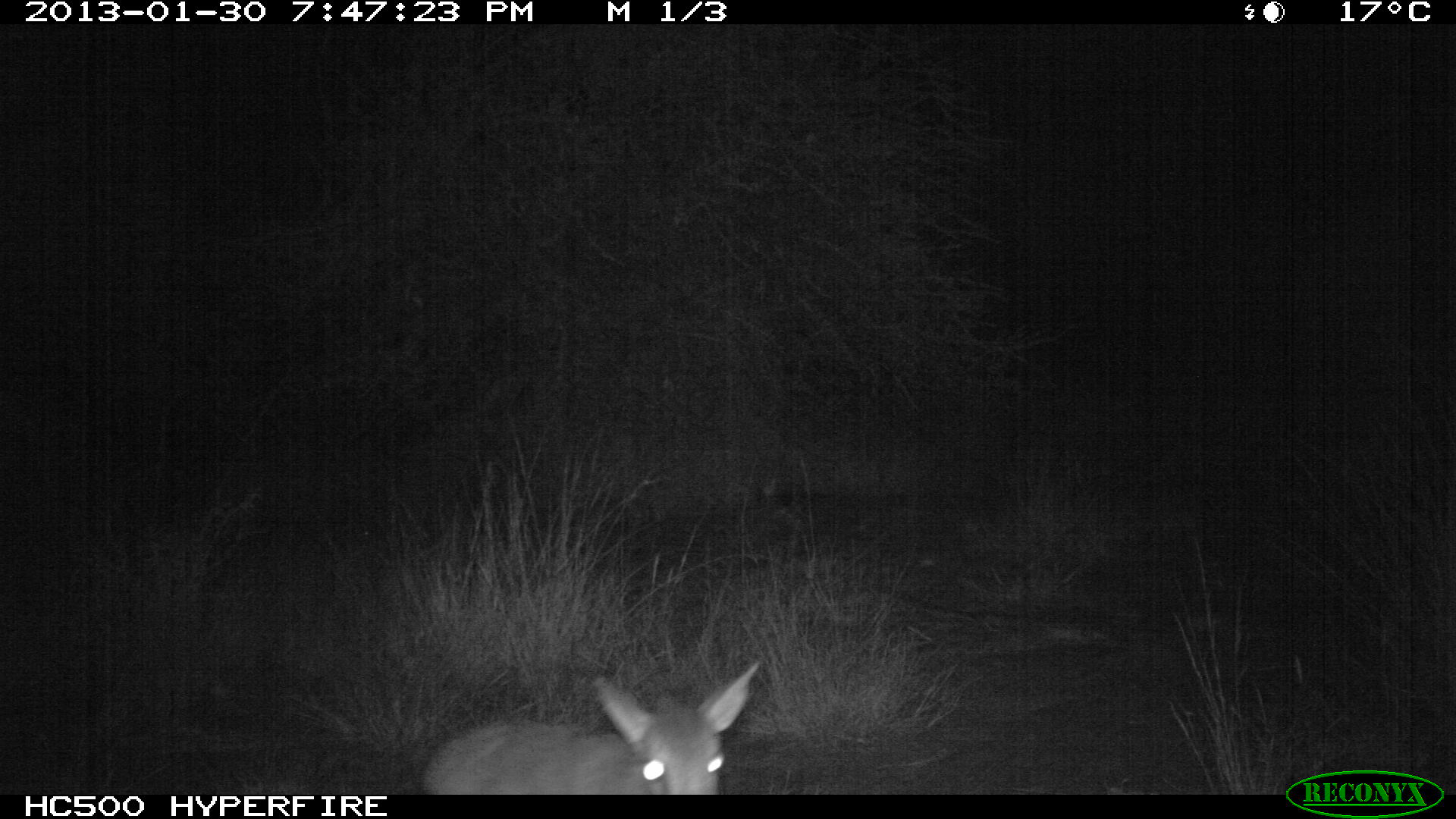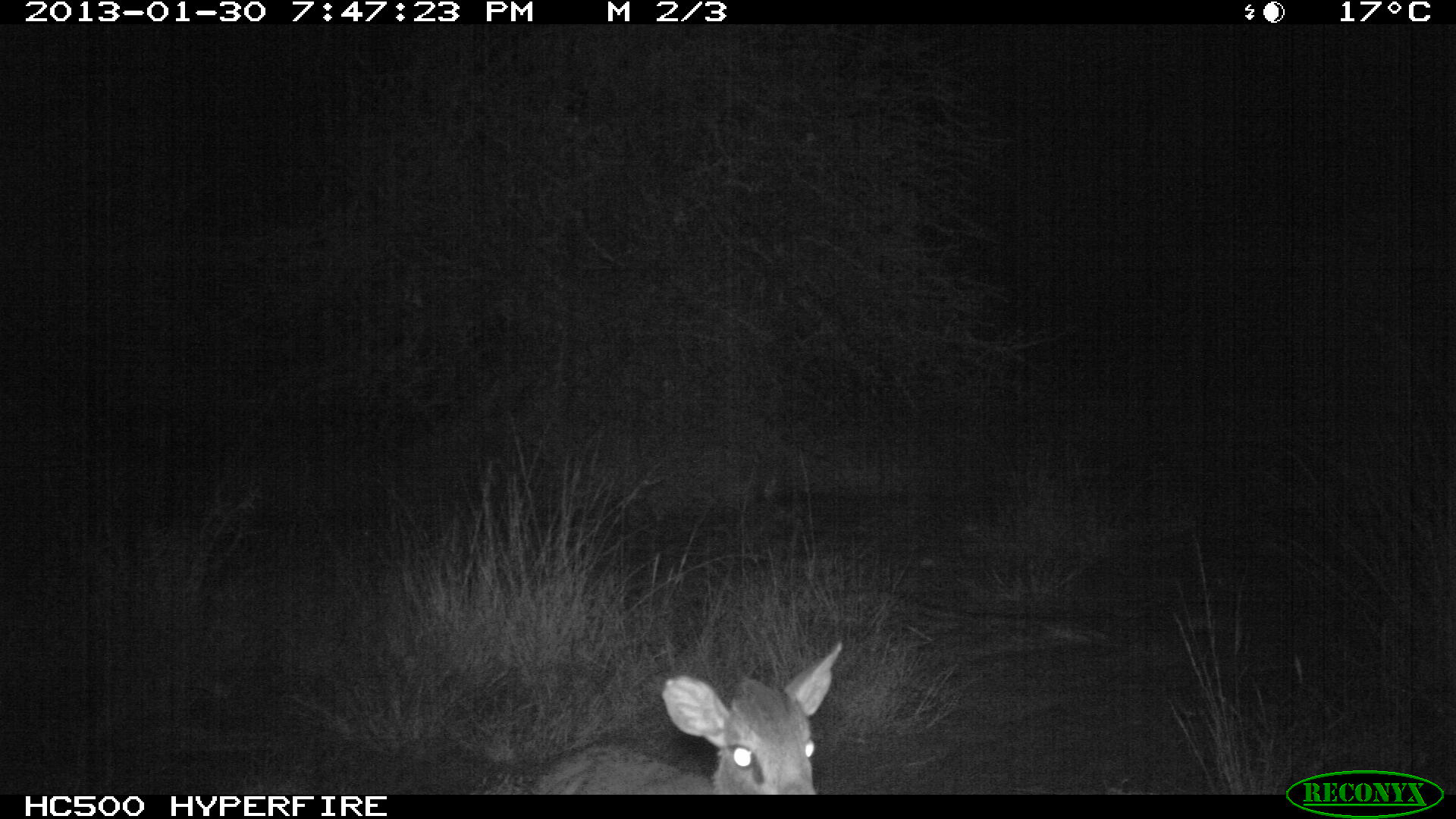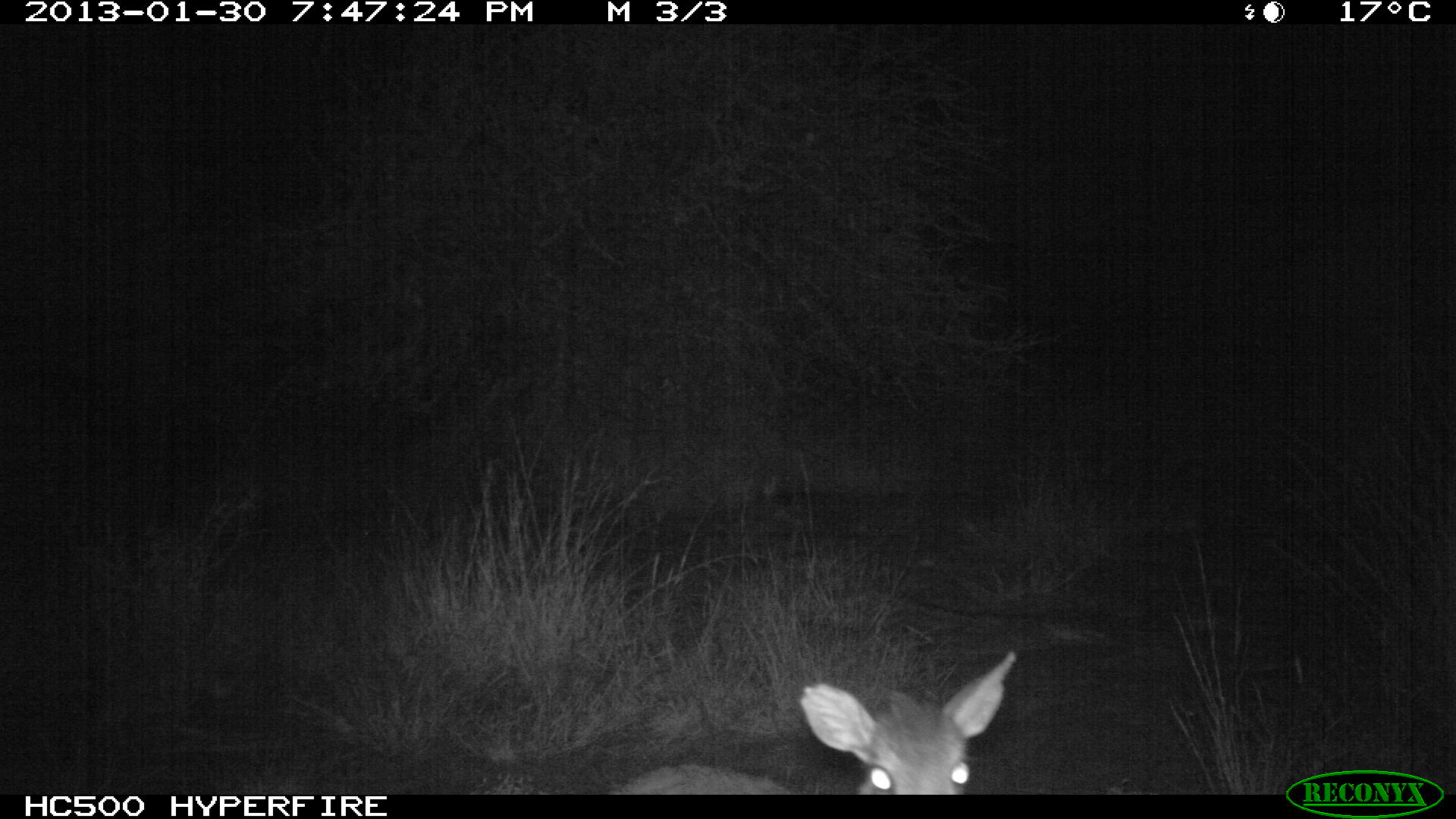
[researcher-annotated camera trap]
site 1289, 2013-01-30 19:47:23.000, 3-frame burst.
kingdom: Animalia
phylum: Chordata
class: Mammalia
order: Artiodactyla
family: Bovidae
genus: Madoqua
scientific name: Madoqua guentheri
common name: günther's dik-dik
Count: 1.